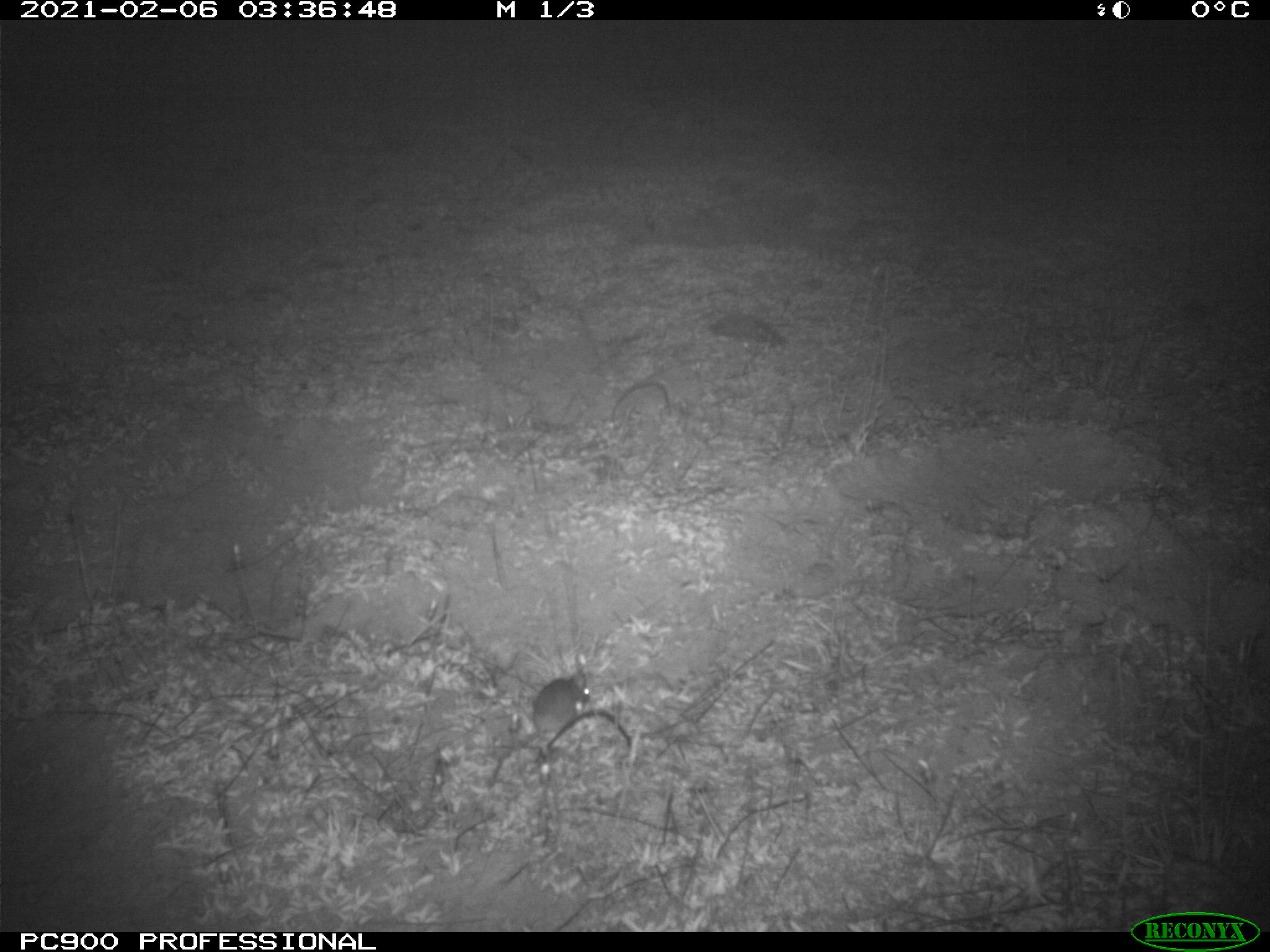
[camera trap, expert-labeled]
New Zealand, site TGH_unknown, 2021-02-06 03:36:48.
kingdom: Animalia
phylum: Chordata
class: Mammalia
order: Rodentia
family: Muridae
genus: Mus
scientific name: Mus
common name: mouse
Mouse (Mus).